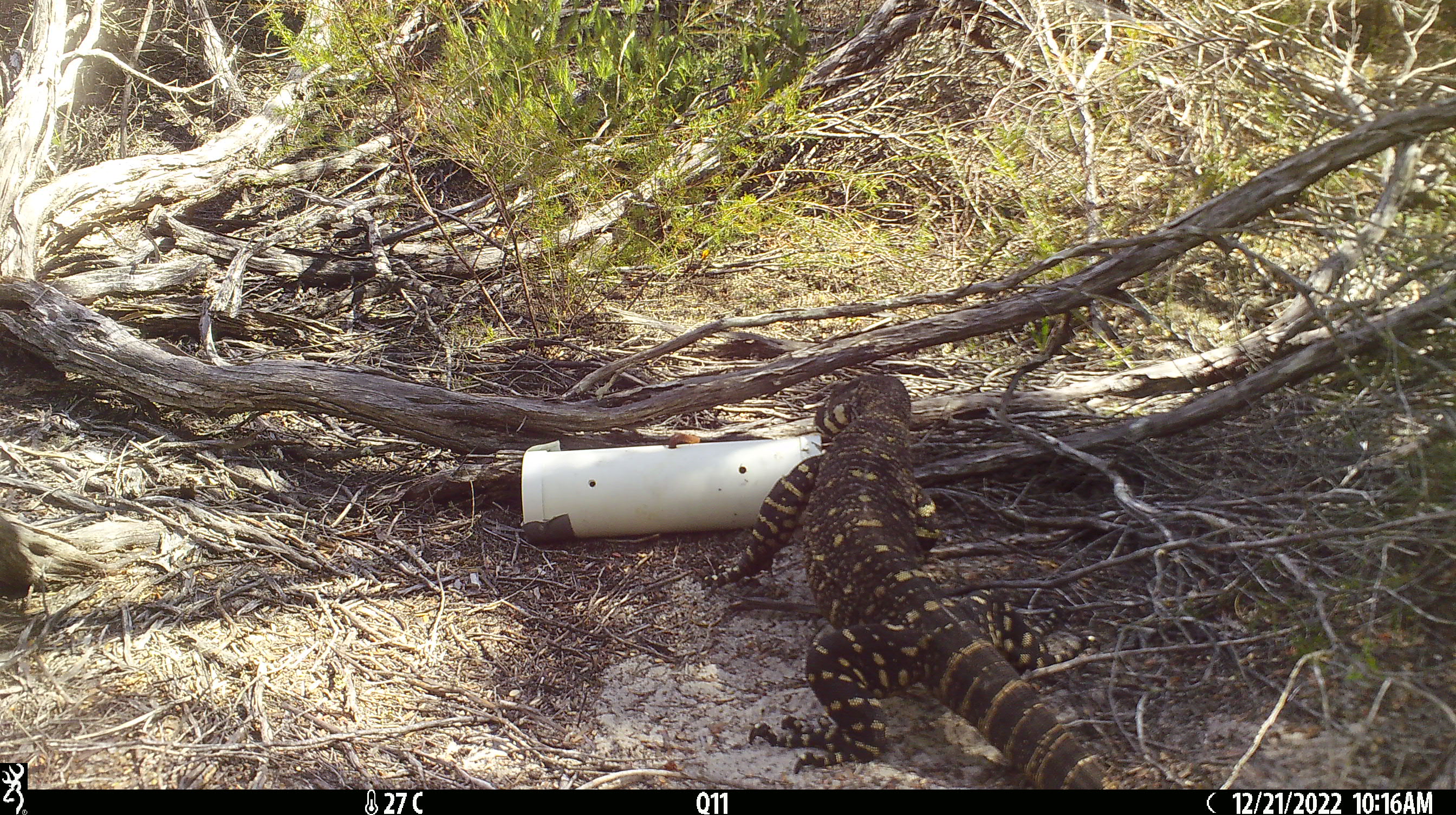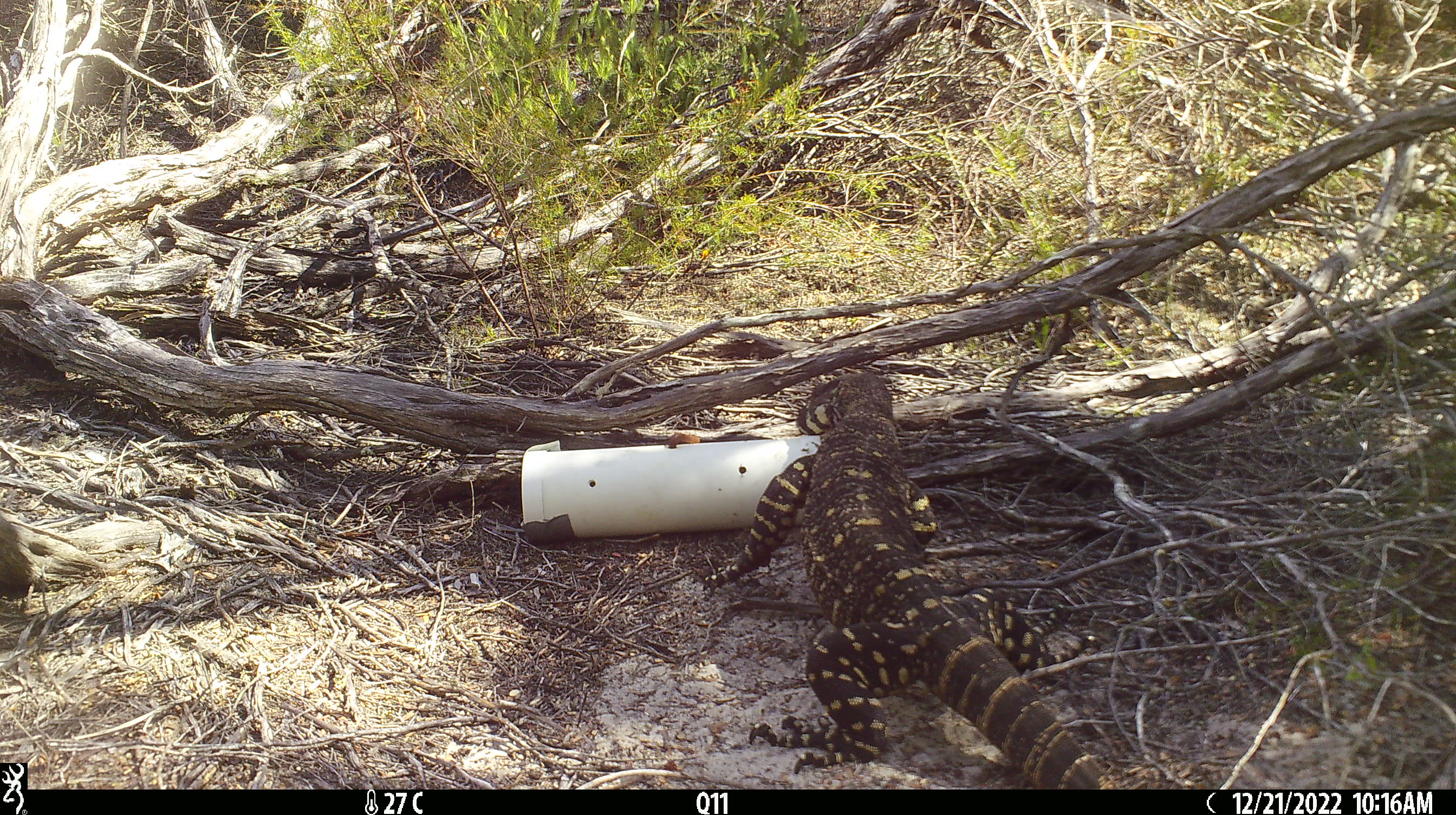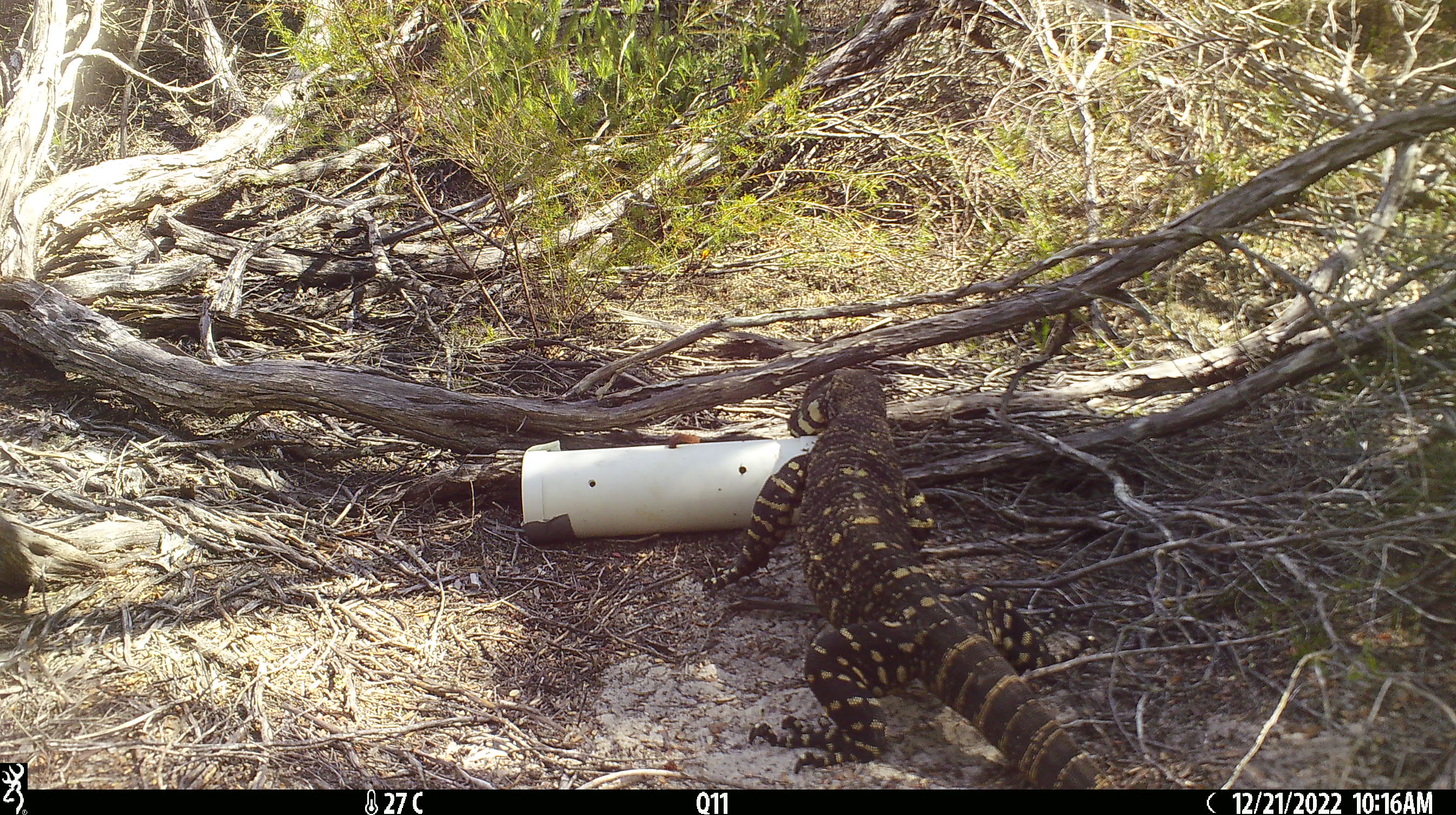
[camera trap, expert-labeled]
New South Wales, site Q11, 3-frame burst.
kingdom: Animalia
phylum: Chordata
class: Reptilia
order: Squamata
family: Varanidae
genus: Varanus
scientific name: Varanus varius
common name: lace monitor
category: goanna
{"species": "goanna (lace monitor) (Varanus varius)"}